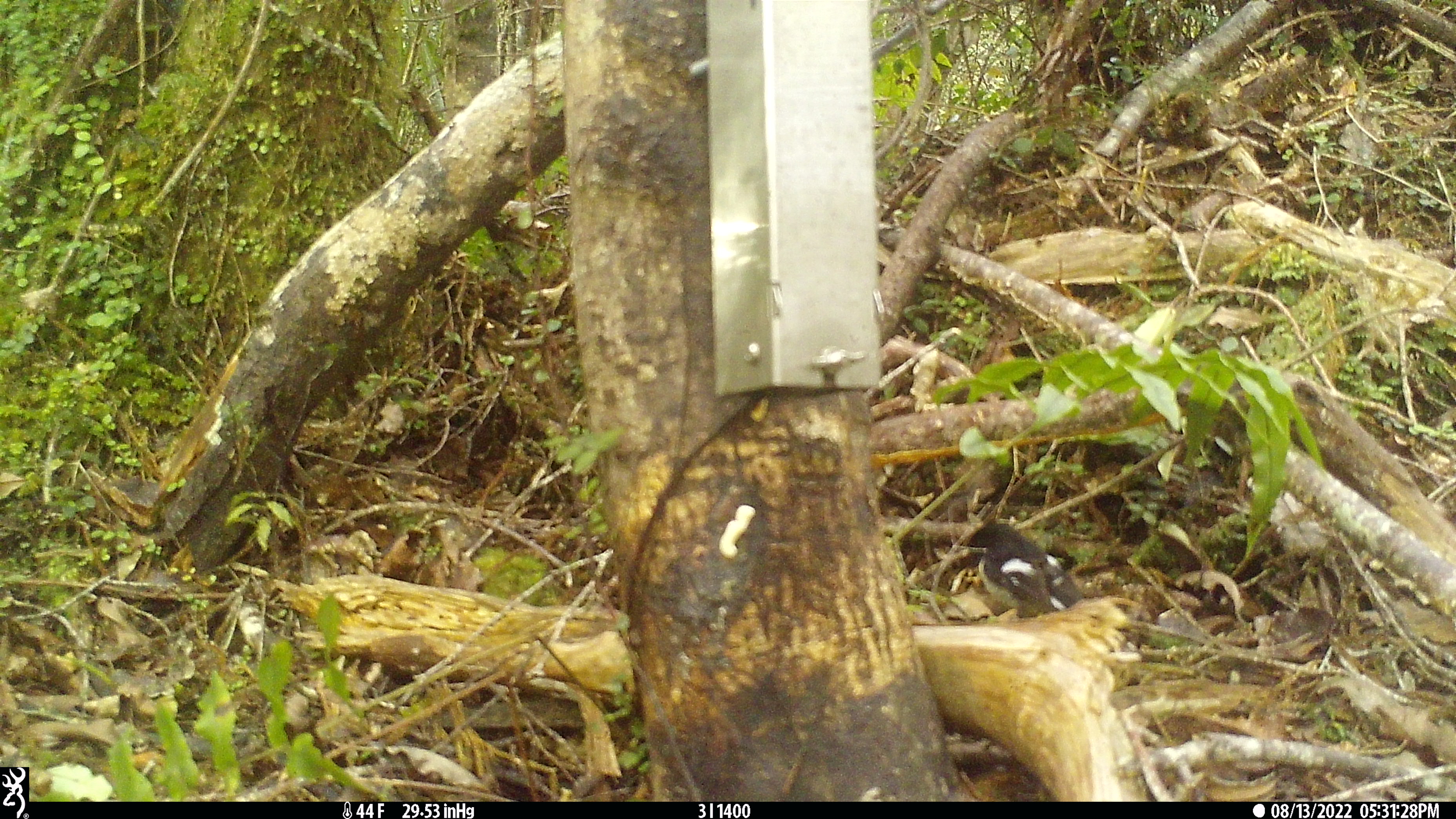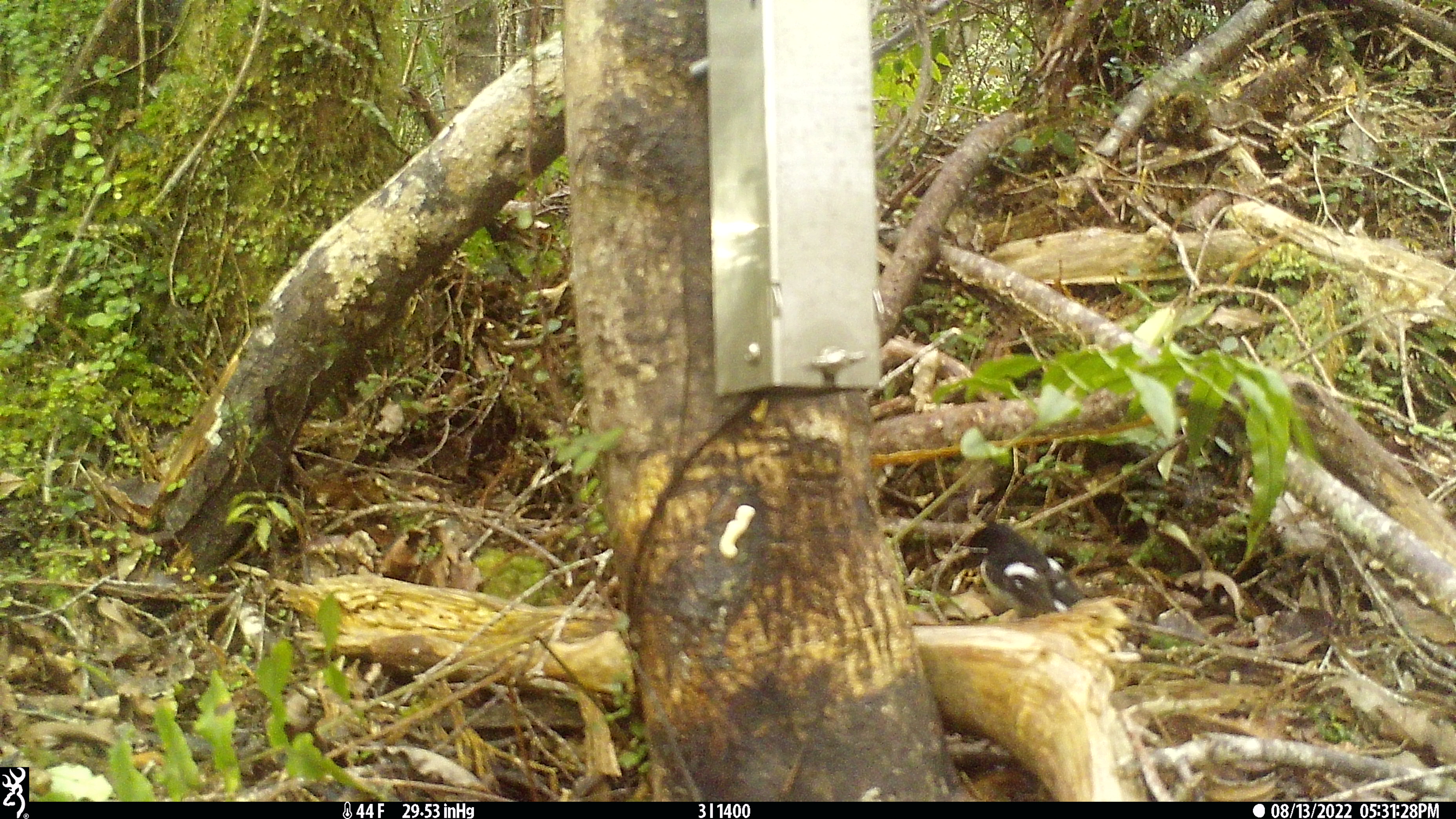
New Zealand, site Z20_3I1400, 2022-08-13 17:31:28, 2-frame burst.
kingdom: Animalia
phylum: Chordata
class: Aves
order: Passeriformes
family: Petroicidae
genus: Petroica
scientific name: Petroica macrocephala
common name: tomtit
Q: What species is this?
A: Tomtit (Petroica macrocephala).